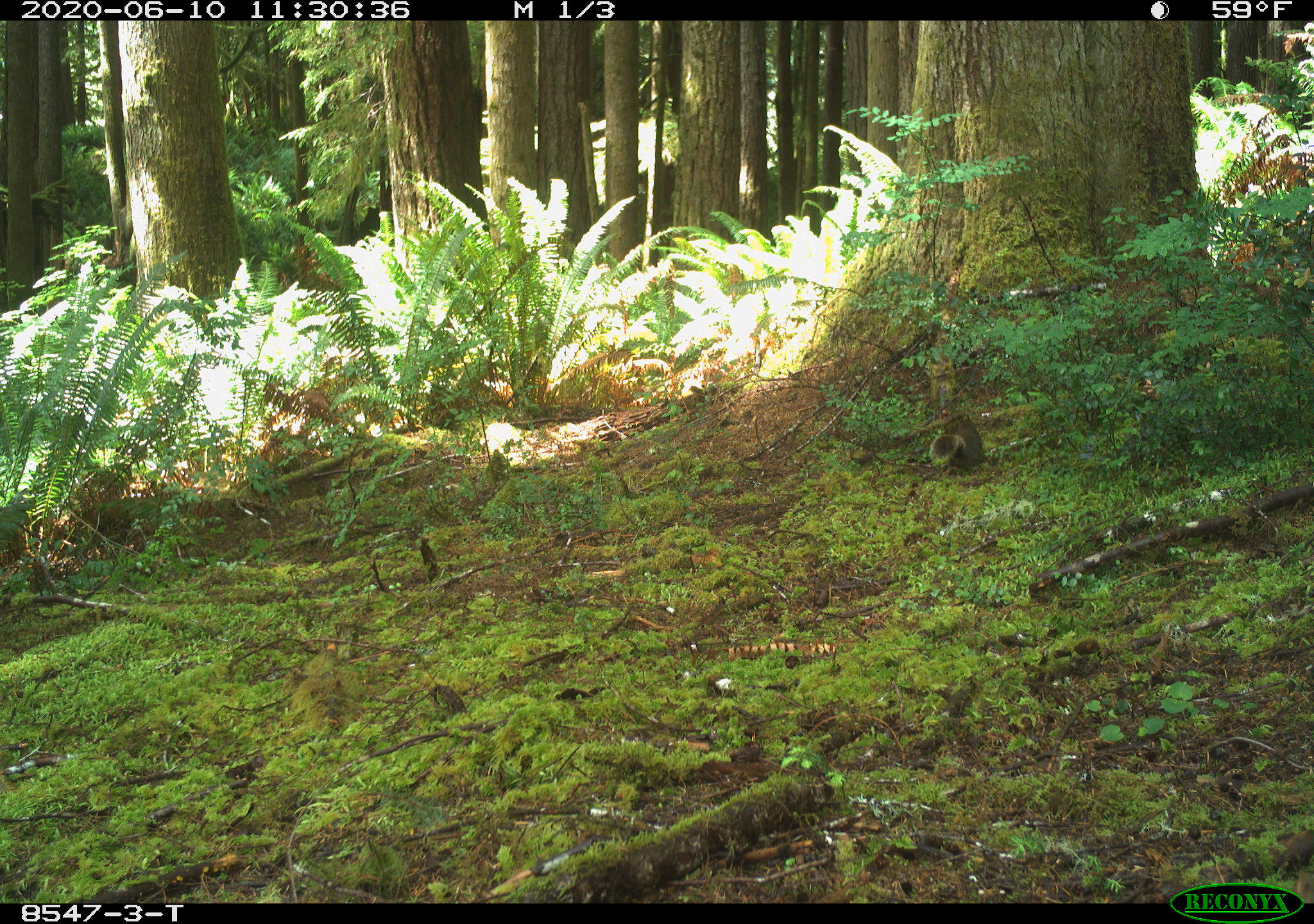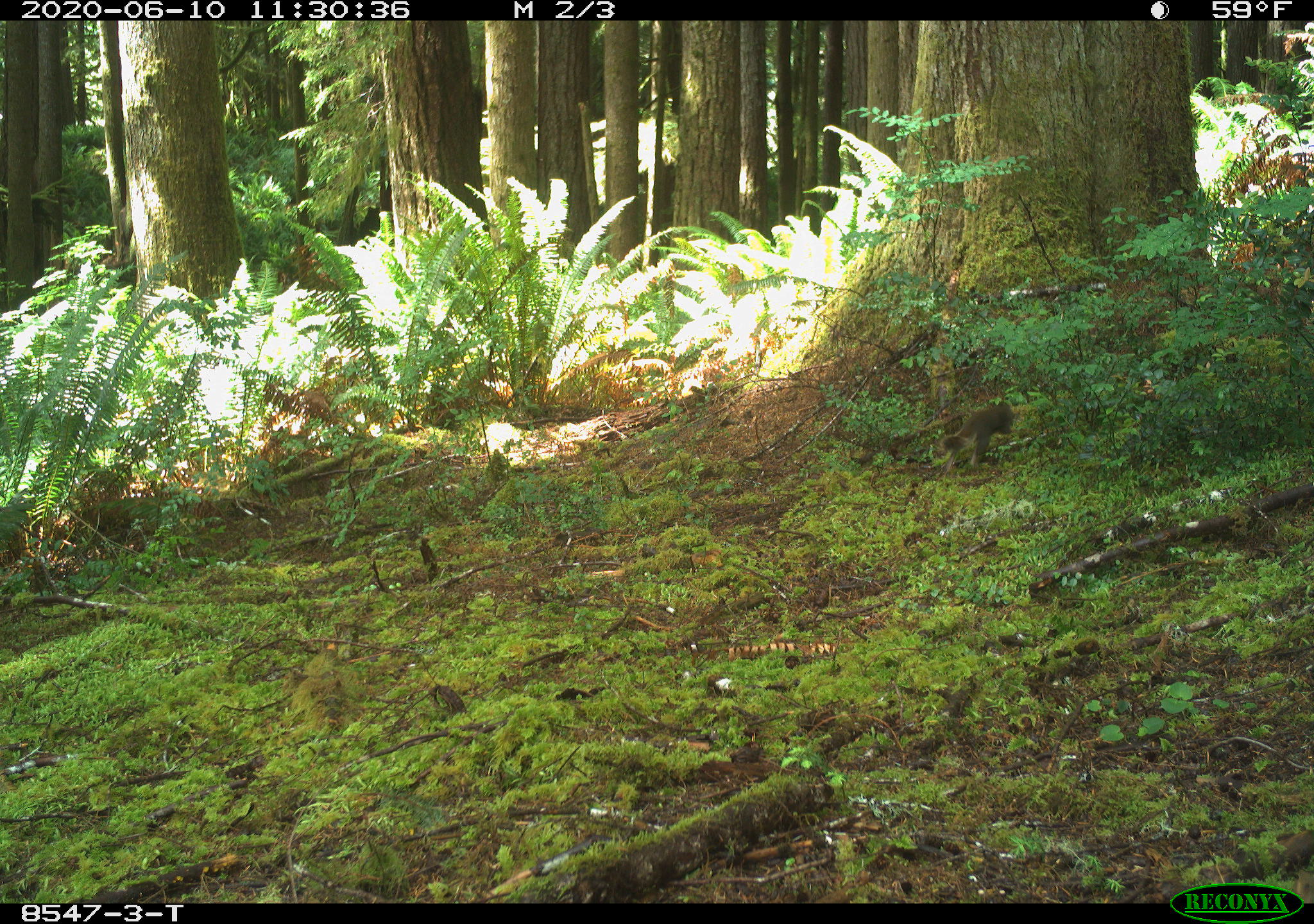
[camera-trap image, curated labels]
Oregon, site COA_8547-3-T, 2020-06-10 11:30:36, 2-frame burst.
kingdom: Animalia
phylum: Chordata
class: Mammalia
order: Rodentia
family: Sciuridae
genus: Tamiasciurus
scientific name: Tamiasciurus douglasii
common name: douglas squirrel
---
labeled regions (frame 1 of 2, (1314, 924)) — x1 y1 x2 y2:
douglas squirrel: 923 410 989 471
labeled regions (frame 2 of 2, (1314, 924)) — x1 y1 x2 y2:
douglas squirrel: 927 391 1020 478